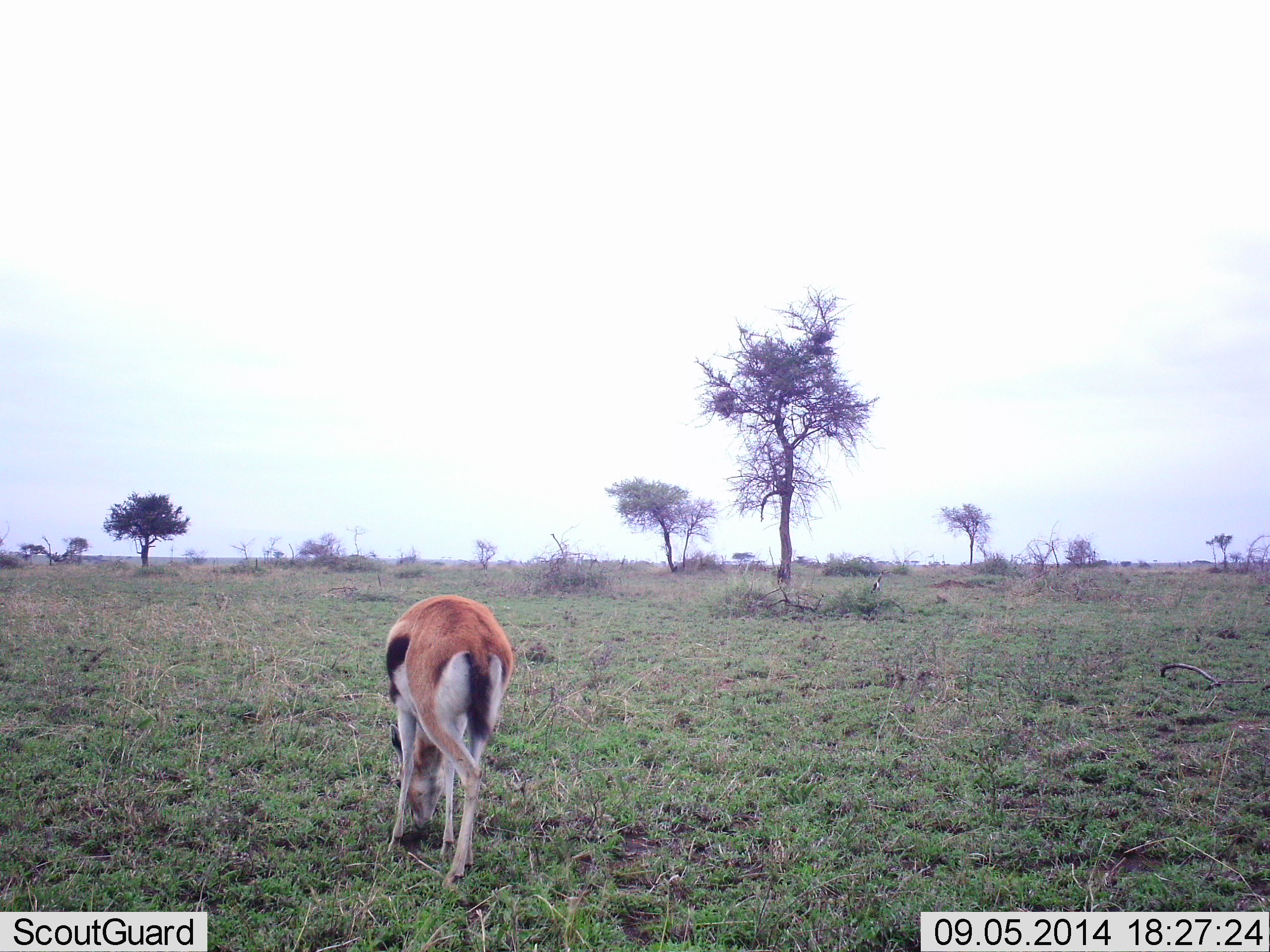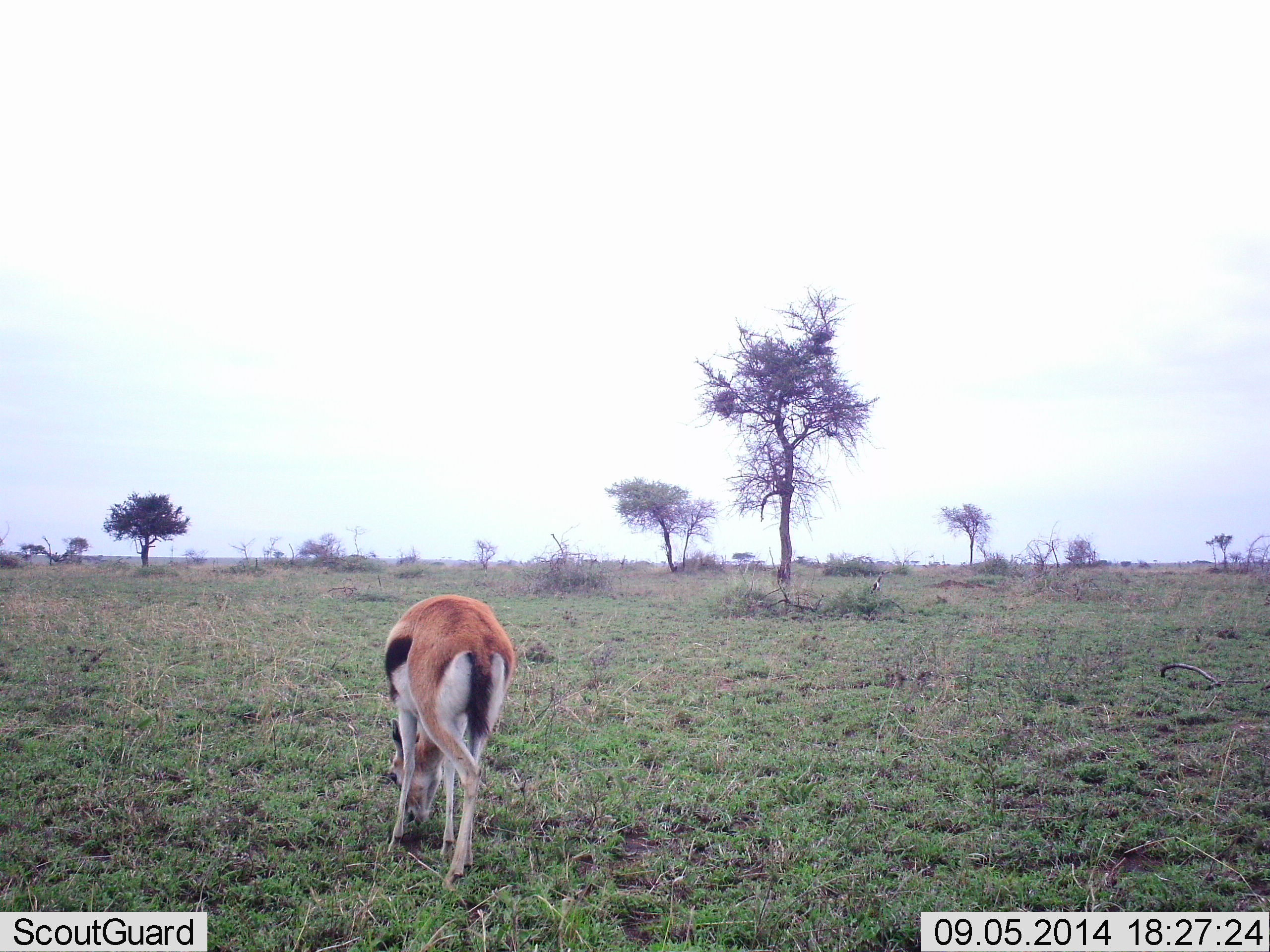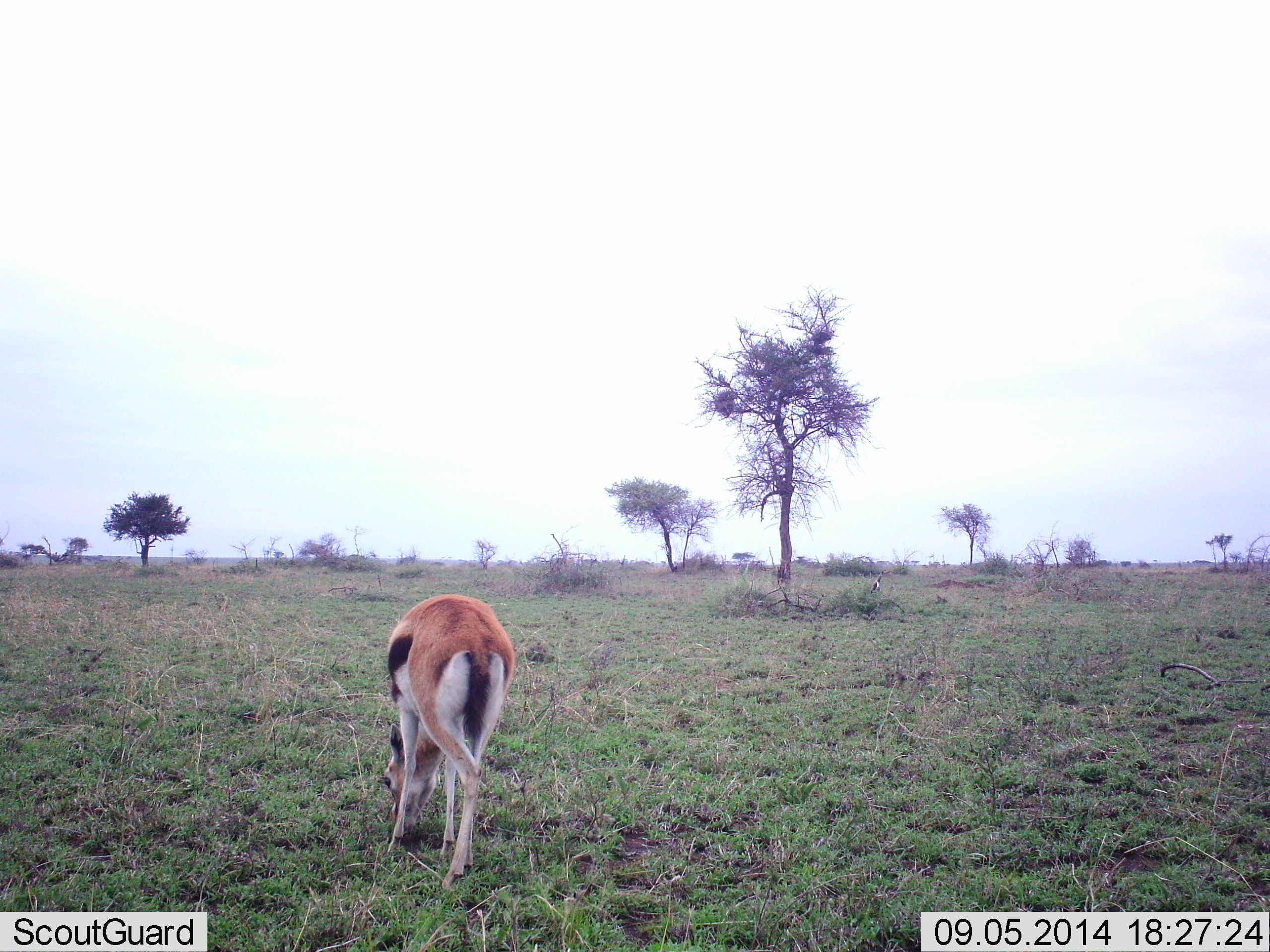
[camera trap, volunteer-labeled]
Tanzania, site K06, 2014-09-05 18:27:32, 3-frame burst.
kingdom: Animalia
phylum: Chordata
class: Mammalia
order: Artiodactyla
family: Bovidae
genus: Eudorcas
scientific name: Eudorcas thomsonii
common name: thomson's gazelle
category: gazellethomsons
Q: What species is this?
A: Gazellethomsons (thomson's gazelle) (Eudorcas thomsonii).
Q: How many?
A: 1.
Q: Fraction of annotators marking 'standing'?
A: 0%.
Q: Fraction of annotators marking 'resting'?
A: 0%.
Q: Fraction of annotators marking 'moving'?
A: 0%.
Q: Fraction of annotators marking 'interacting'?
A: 0%.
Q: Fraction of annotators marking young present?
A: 0%.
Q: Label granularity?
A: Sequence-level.